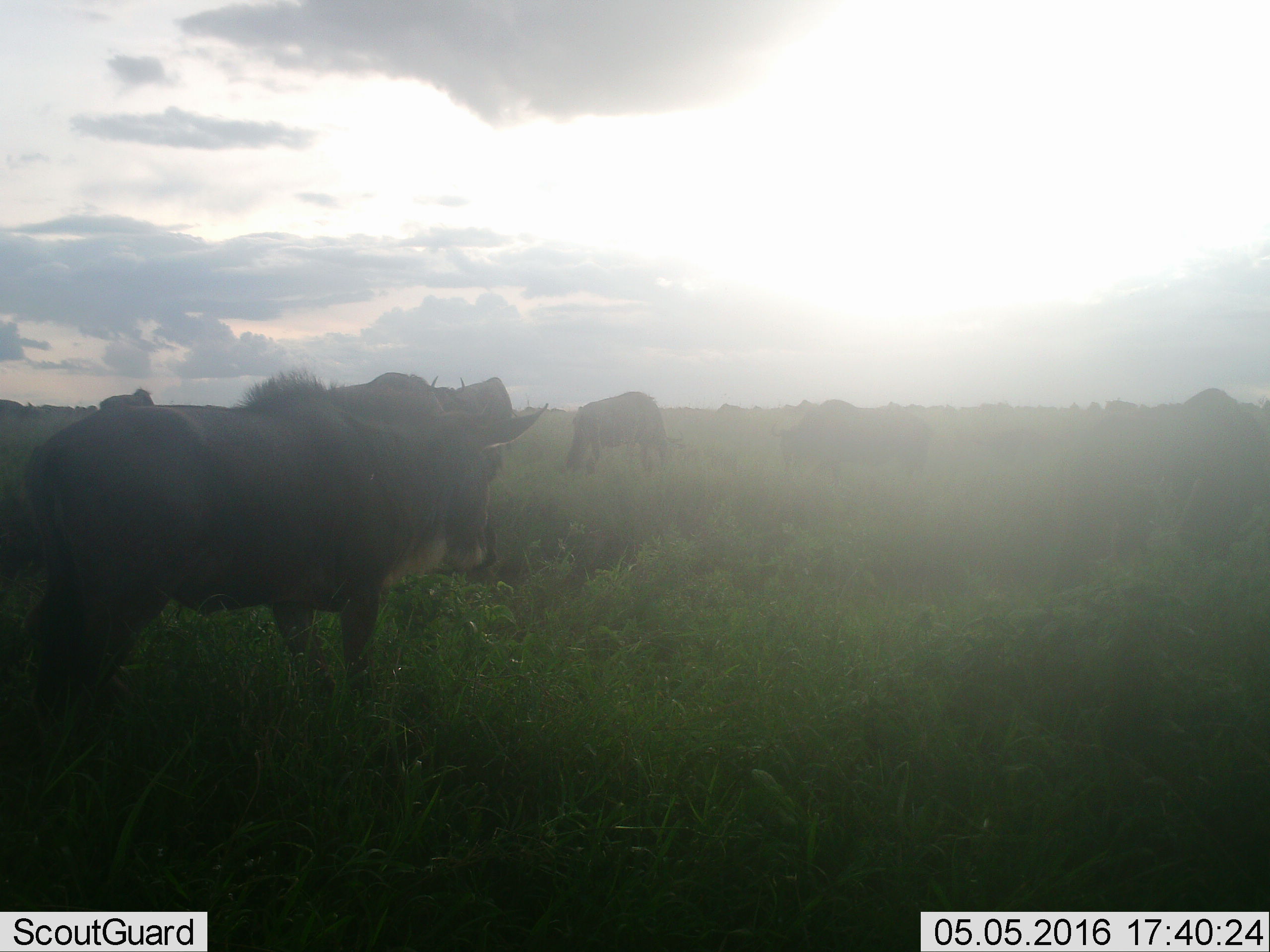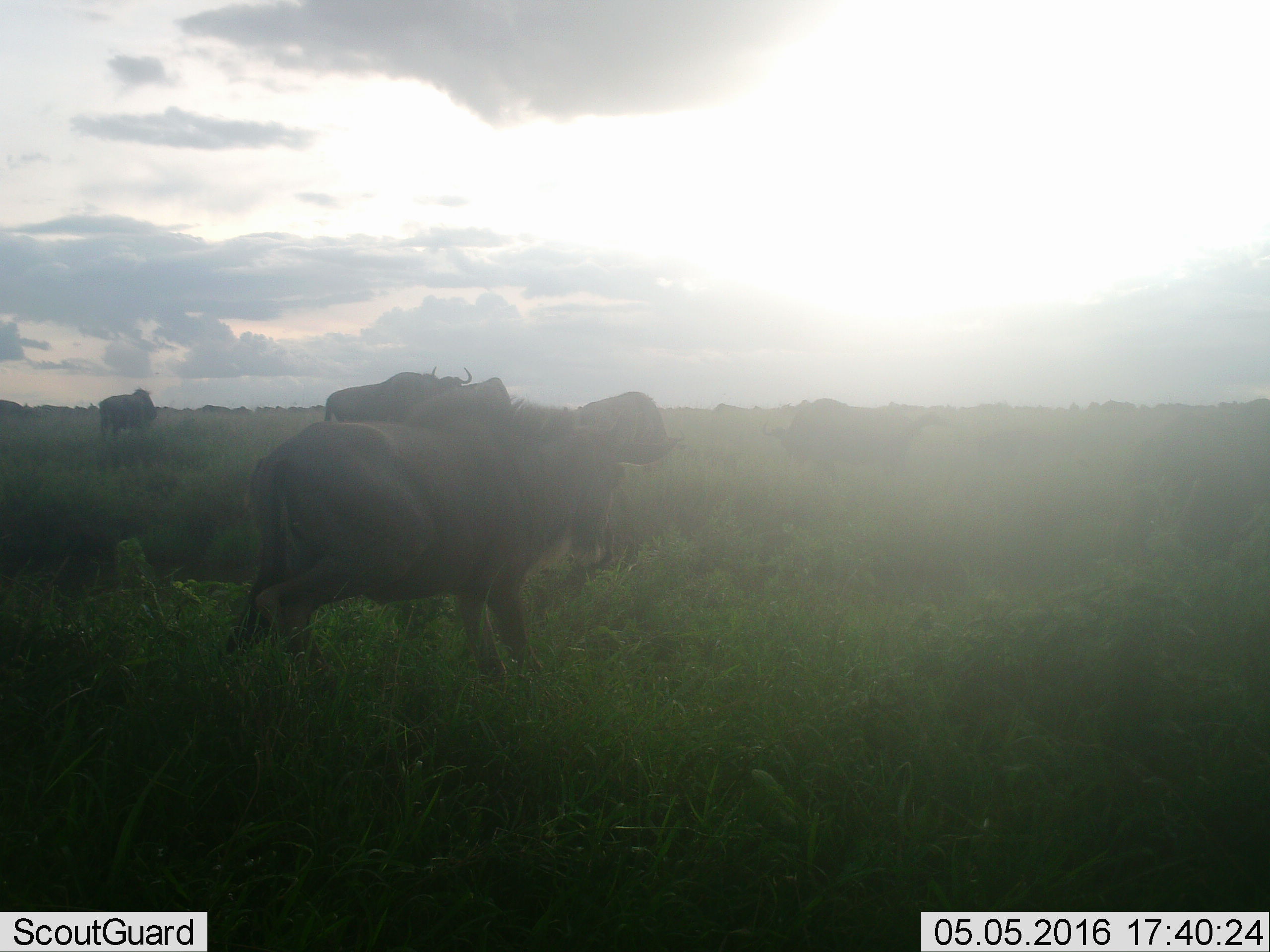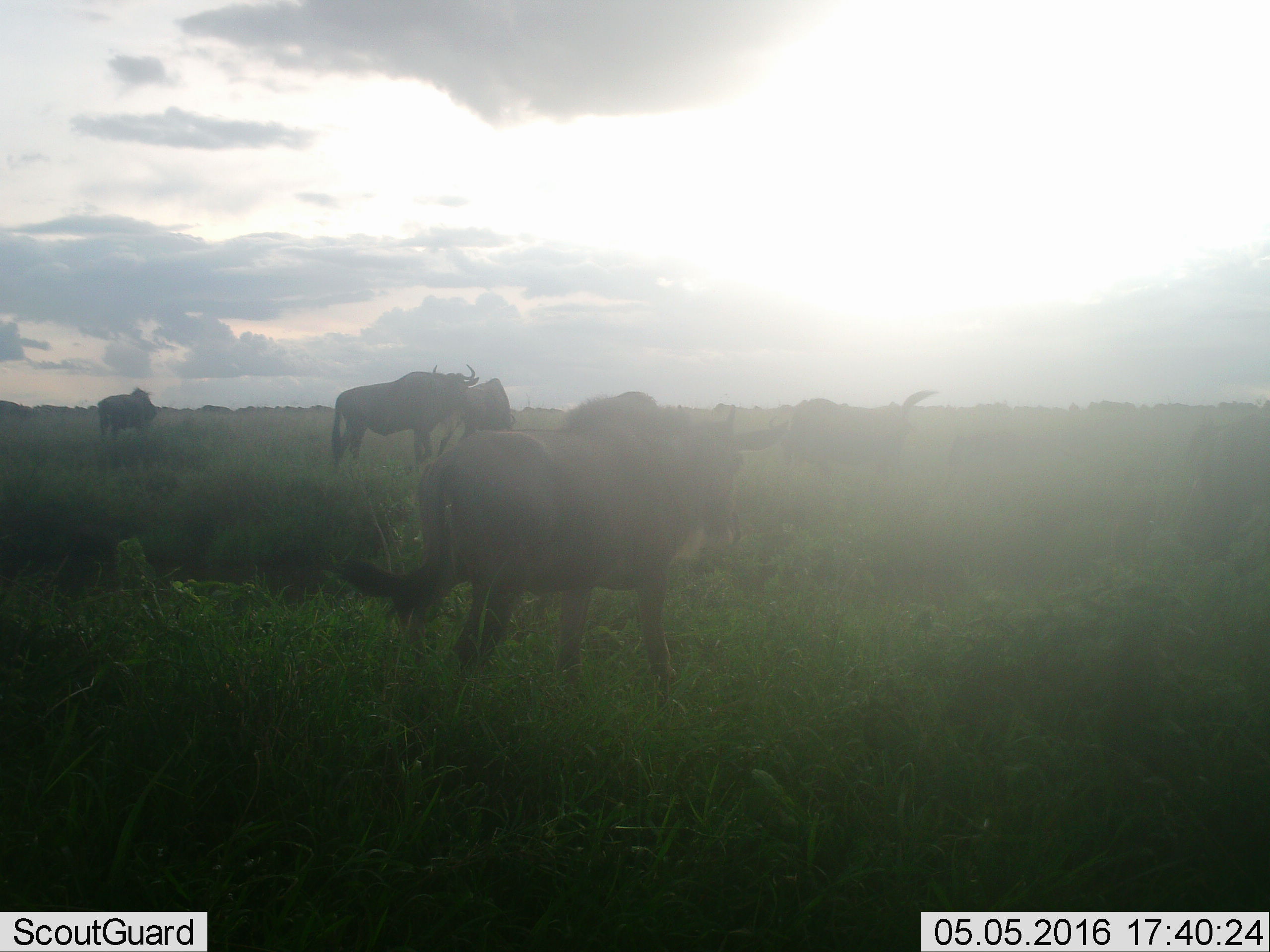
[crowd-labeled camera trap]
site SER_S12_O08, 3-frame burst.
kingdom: Animalia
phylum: Chordata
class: Mammalia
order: Artiodactyla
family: Bovidae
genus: Connochaetes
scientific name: Connochaetes taurinus taurinus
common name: blue wildebeest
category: wildebeestblue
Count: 11-50.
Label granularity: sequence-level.